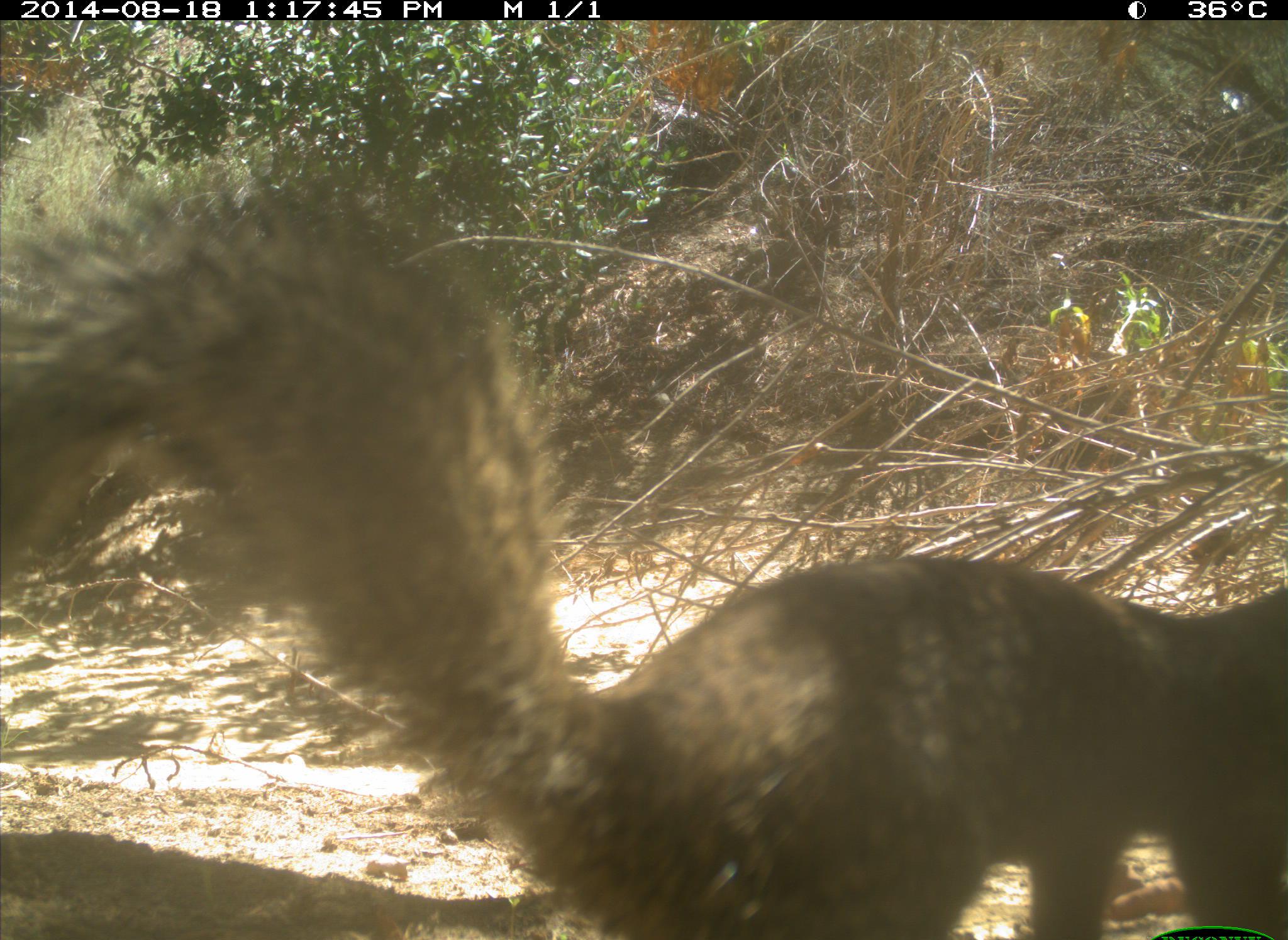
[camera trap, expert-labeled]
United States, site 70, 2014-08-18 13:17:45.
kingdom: Animalia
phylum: Chordata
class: Mammalia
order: Rodentia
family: Sciuridae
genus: Sciurus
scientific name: Sciurus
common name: squirrel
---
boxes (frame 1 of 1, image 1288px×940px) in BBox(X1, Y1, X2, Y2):
squirrel: BBox(0, 195, 1287, 939)